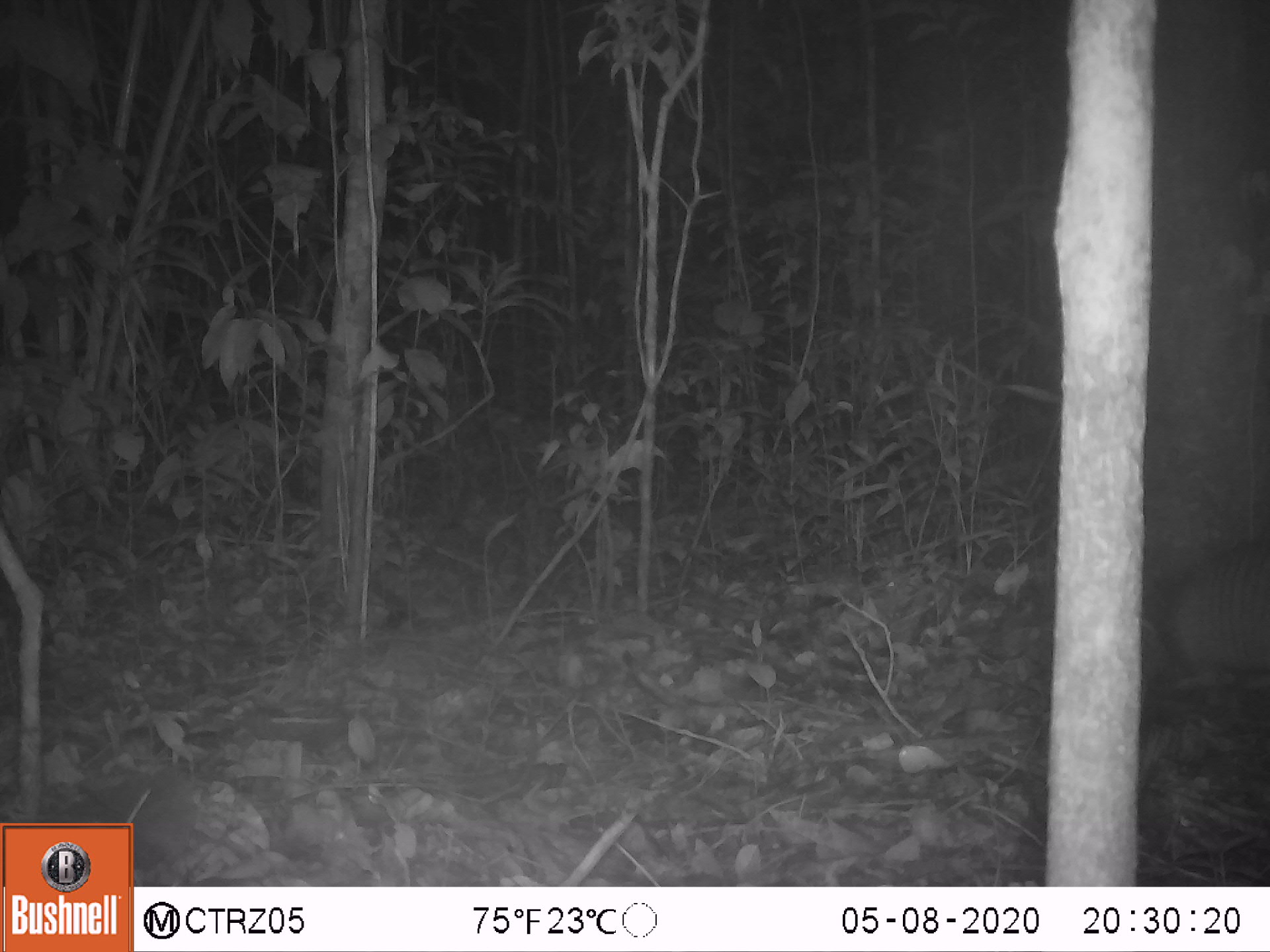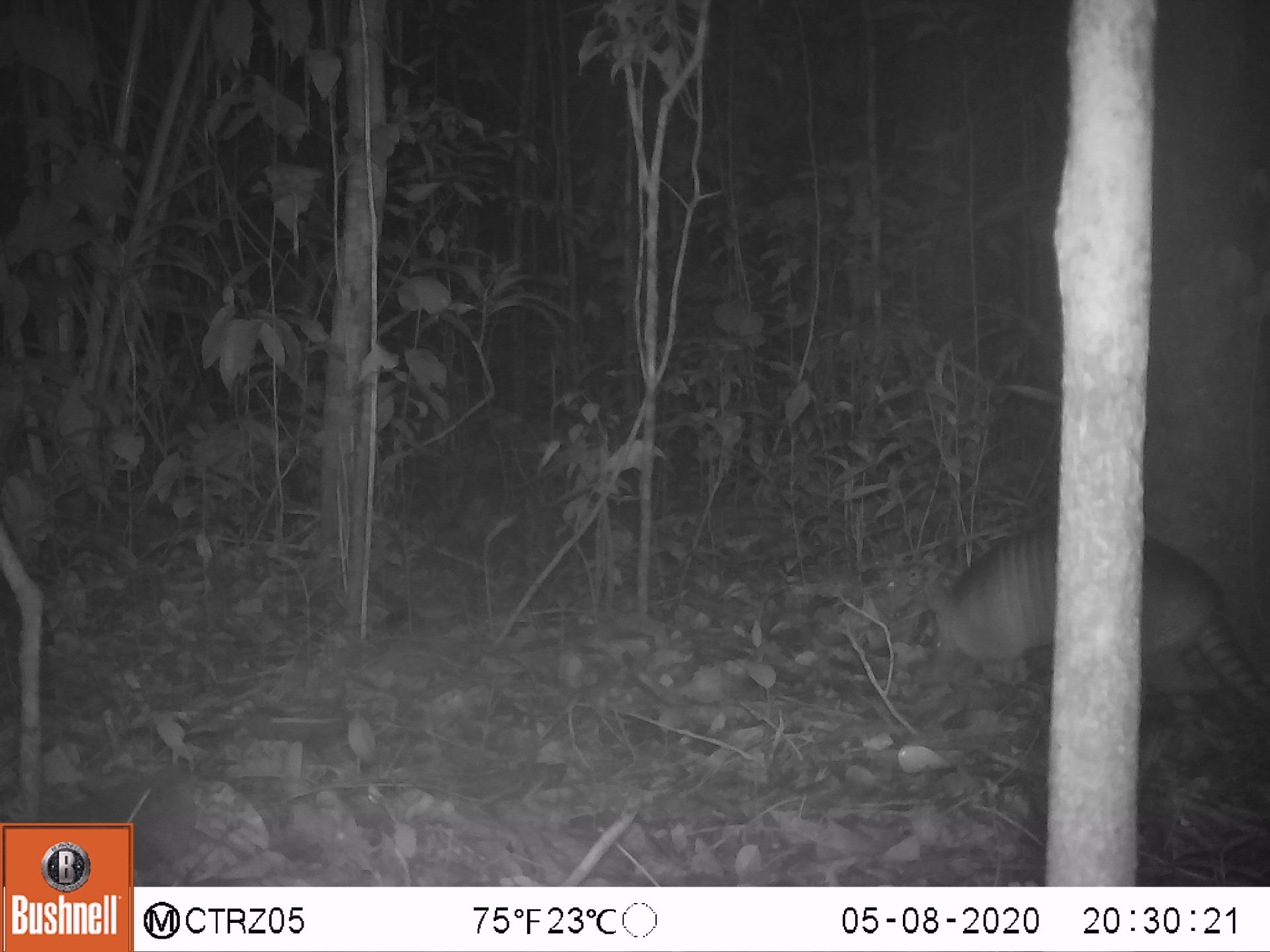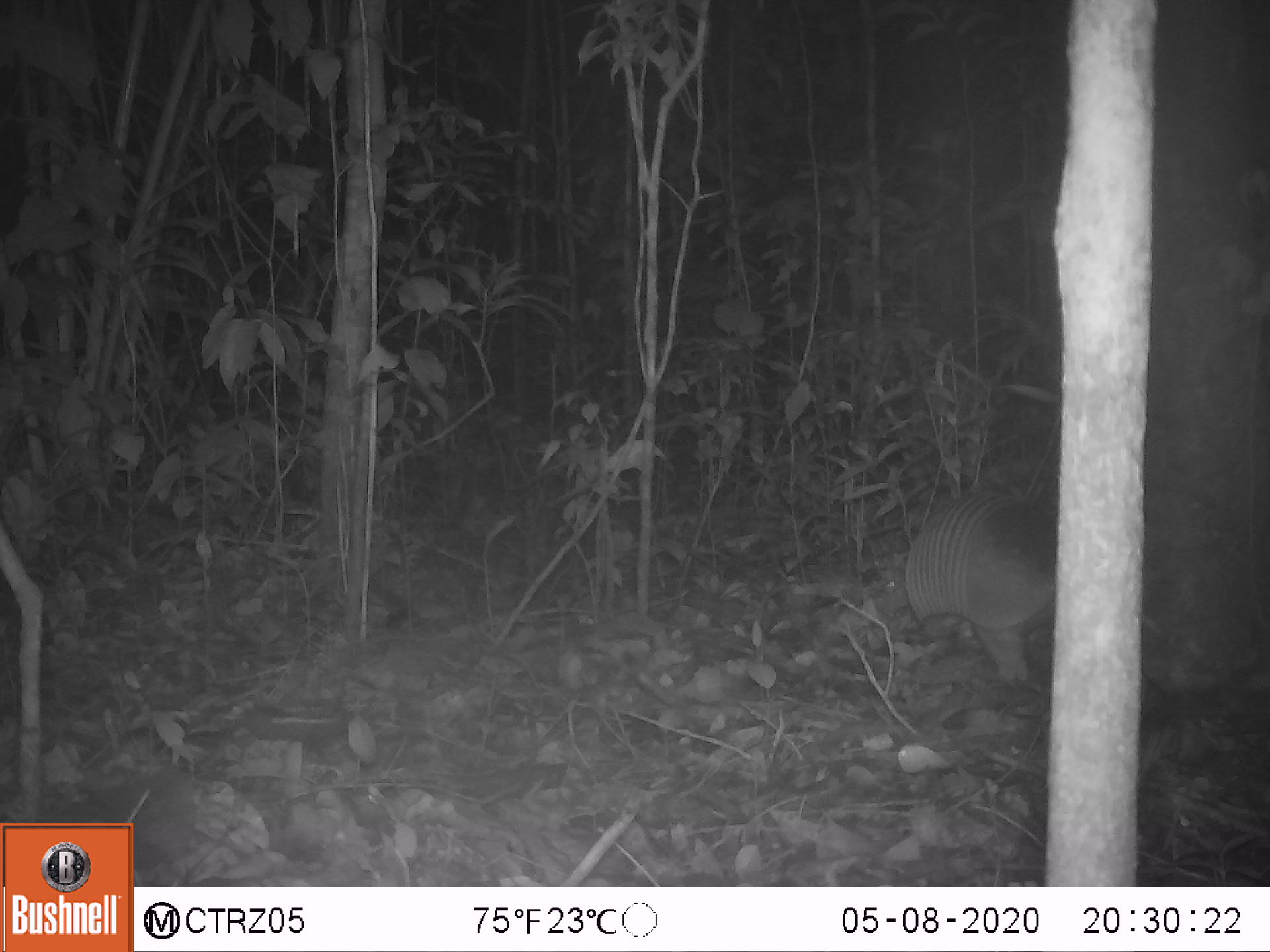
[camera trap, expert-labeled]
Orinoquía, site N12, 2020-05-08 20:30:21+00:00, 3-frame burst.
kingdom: Animalia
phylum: Chordata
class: Mammalia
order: Cingulata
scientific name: Cingulata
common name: armadillo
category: unknown armadillo